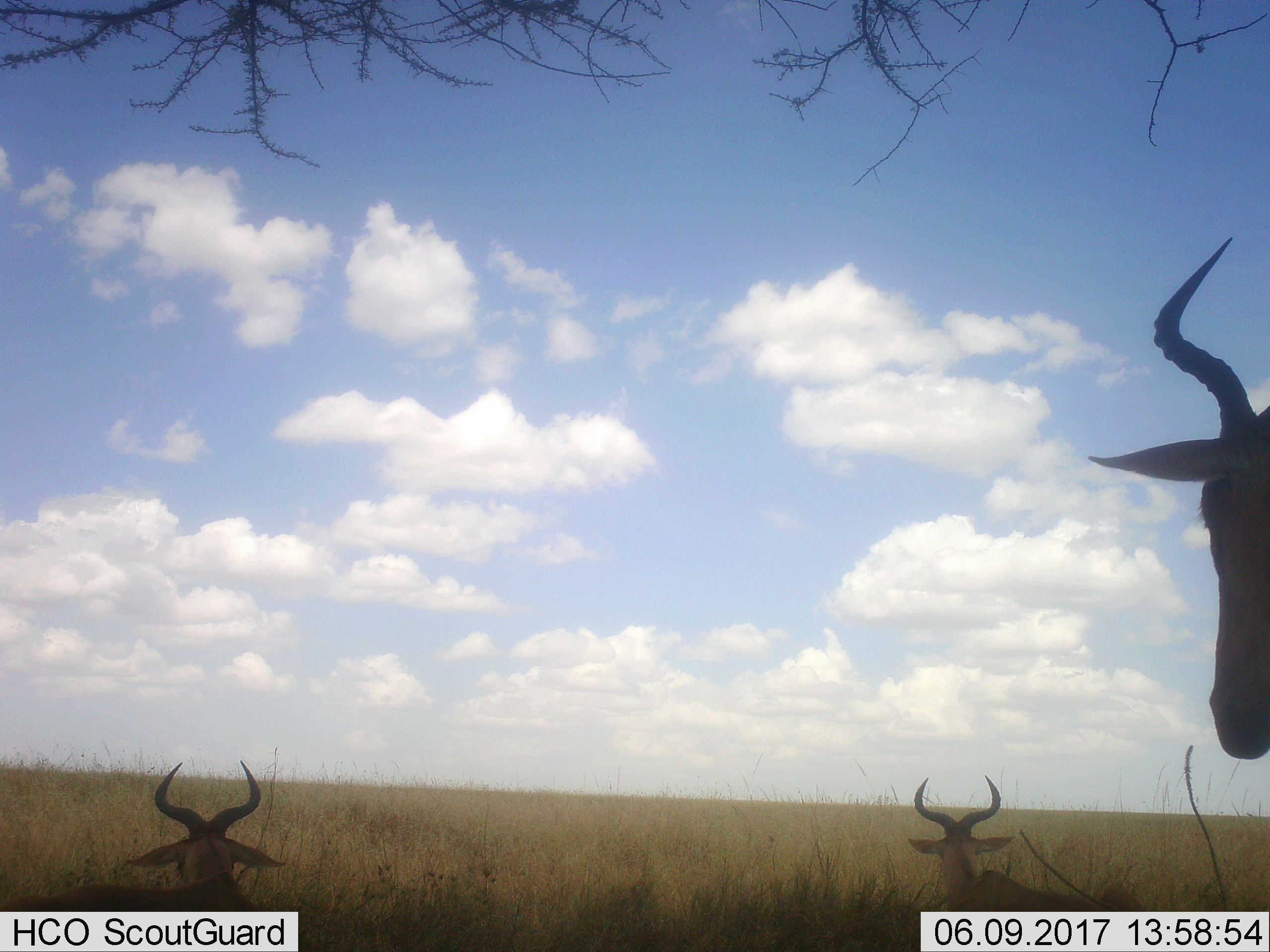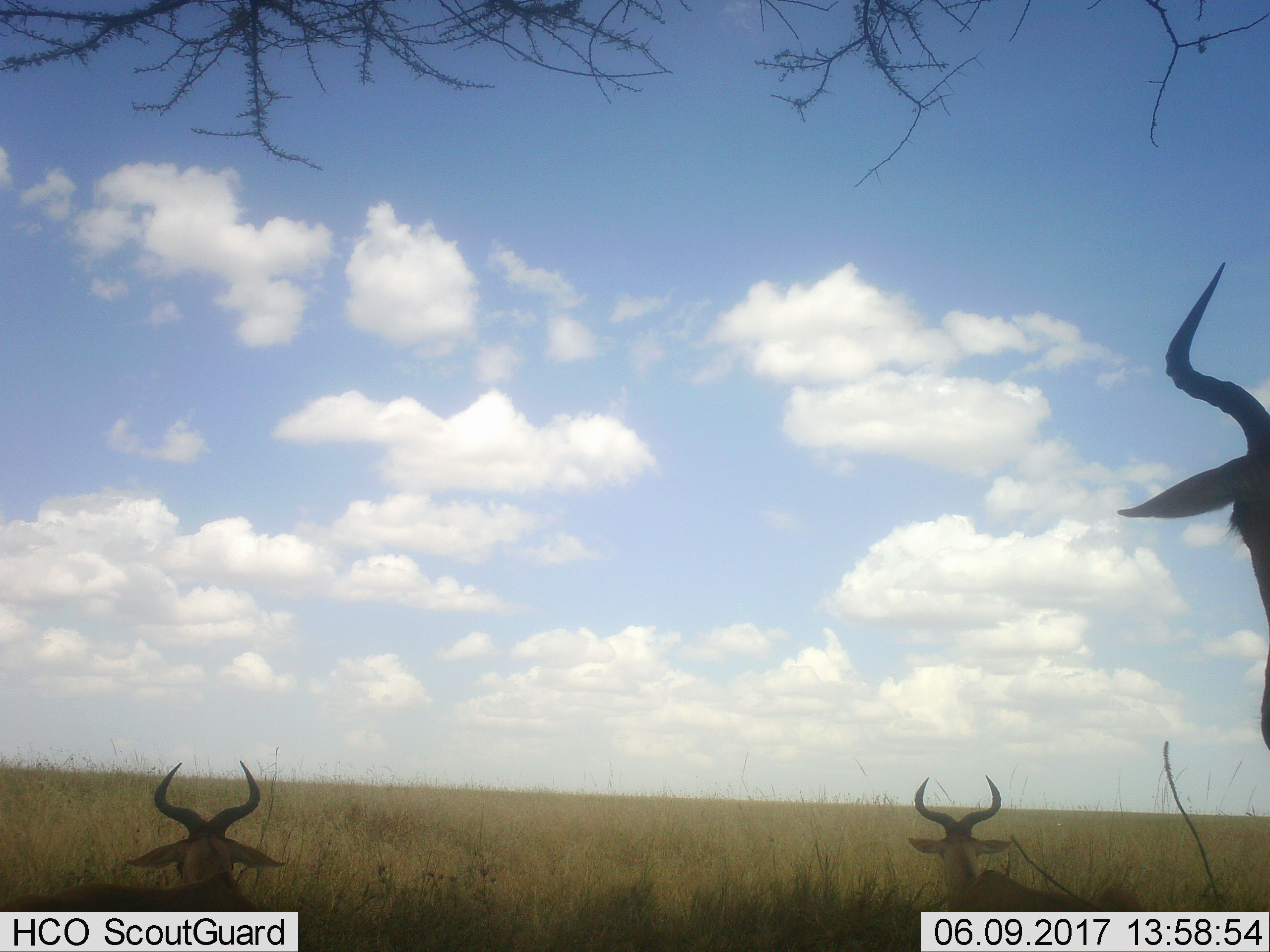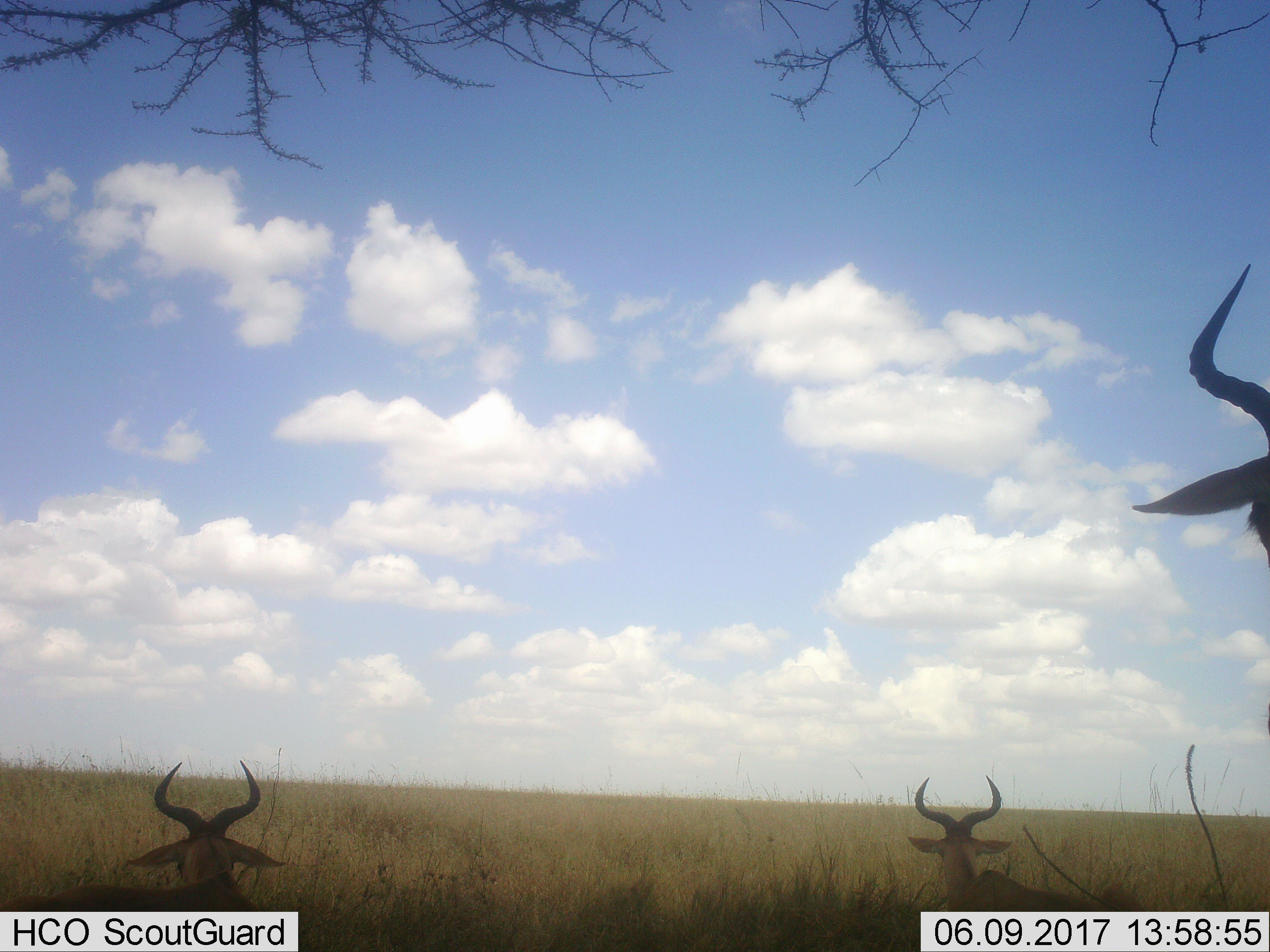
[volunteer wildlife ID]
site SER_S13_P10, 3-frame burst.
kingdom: Animalia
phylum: Chordata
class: Mammalia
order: Artiodactyla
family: Bovidae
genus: Alcelaphus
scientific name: Alcelaphus buselaphus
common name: hartebeest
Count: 3.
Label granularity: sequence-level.